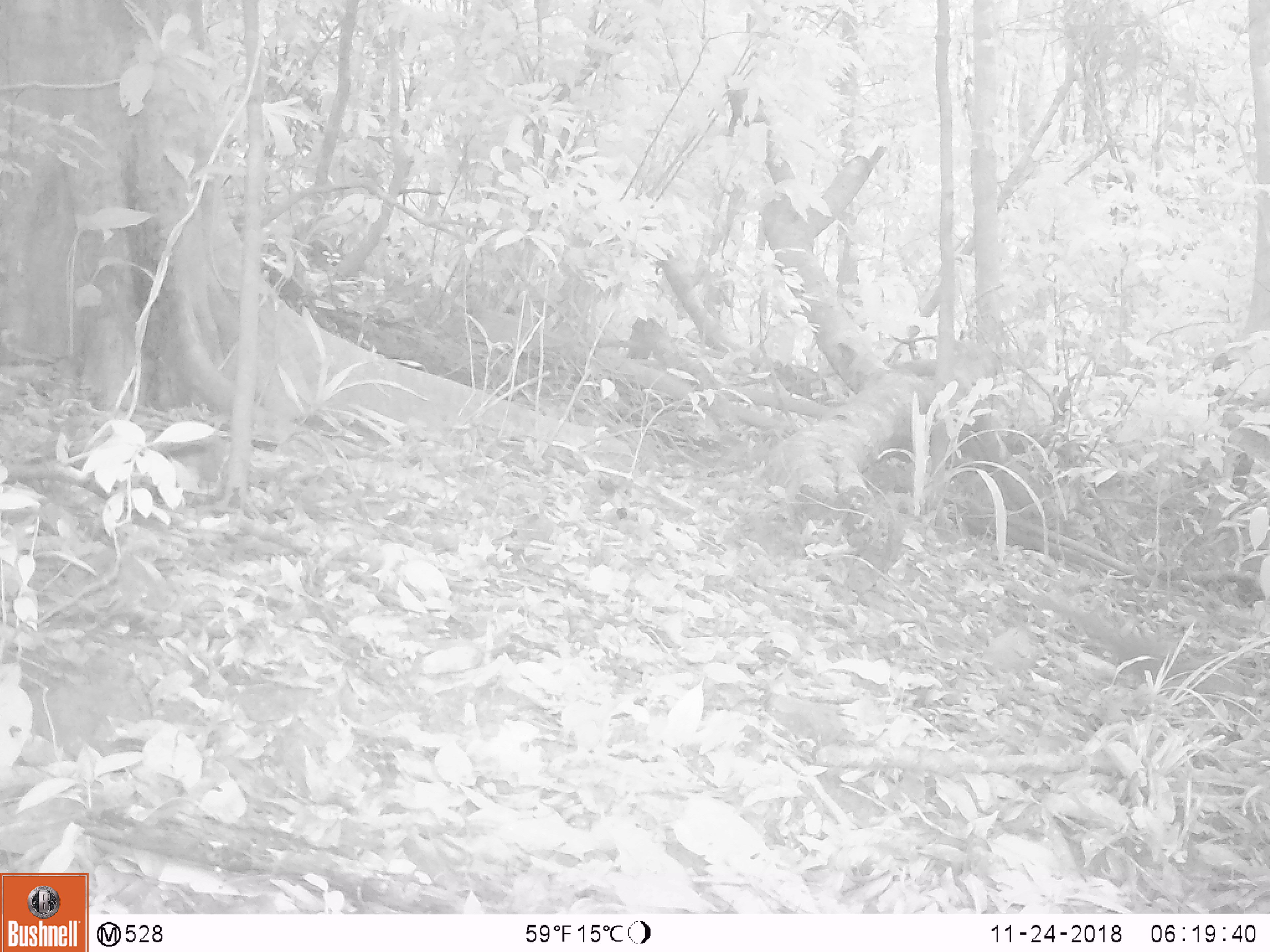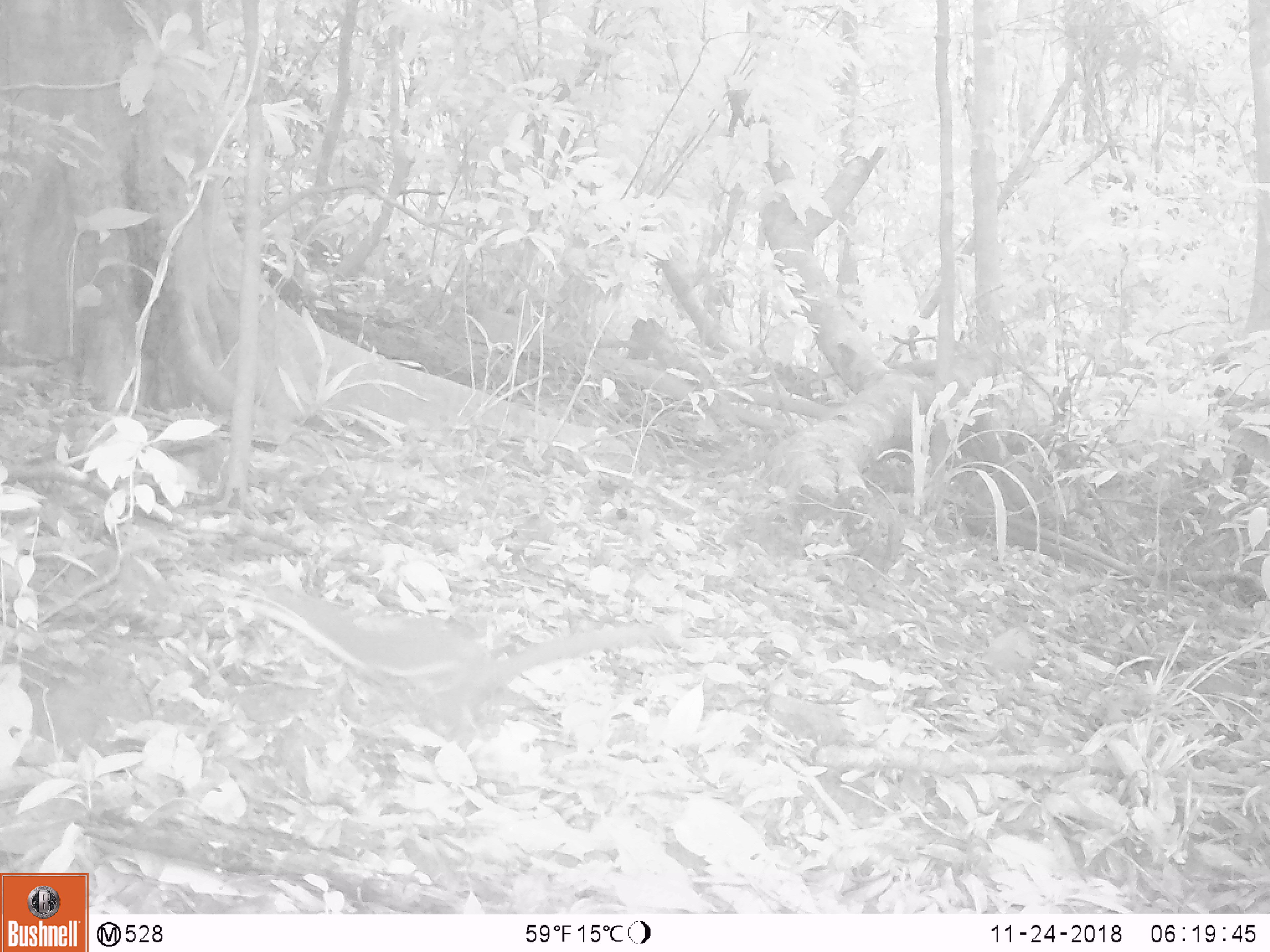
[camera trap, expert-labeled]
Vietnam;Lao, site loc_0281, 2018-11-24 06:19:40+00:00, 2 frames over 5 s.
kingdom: Animalia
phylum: Chordata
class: Mammalia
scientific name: Mammalia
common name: mammal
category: unidentified small mammal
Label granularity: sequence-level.